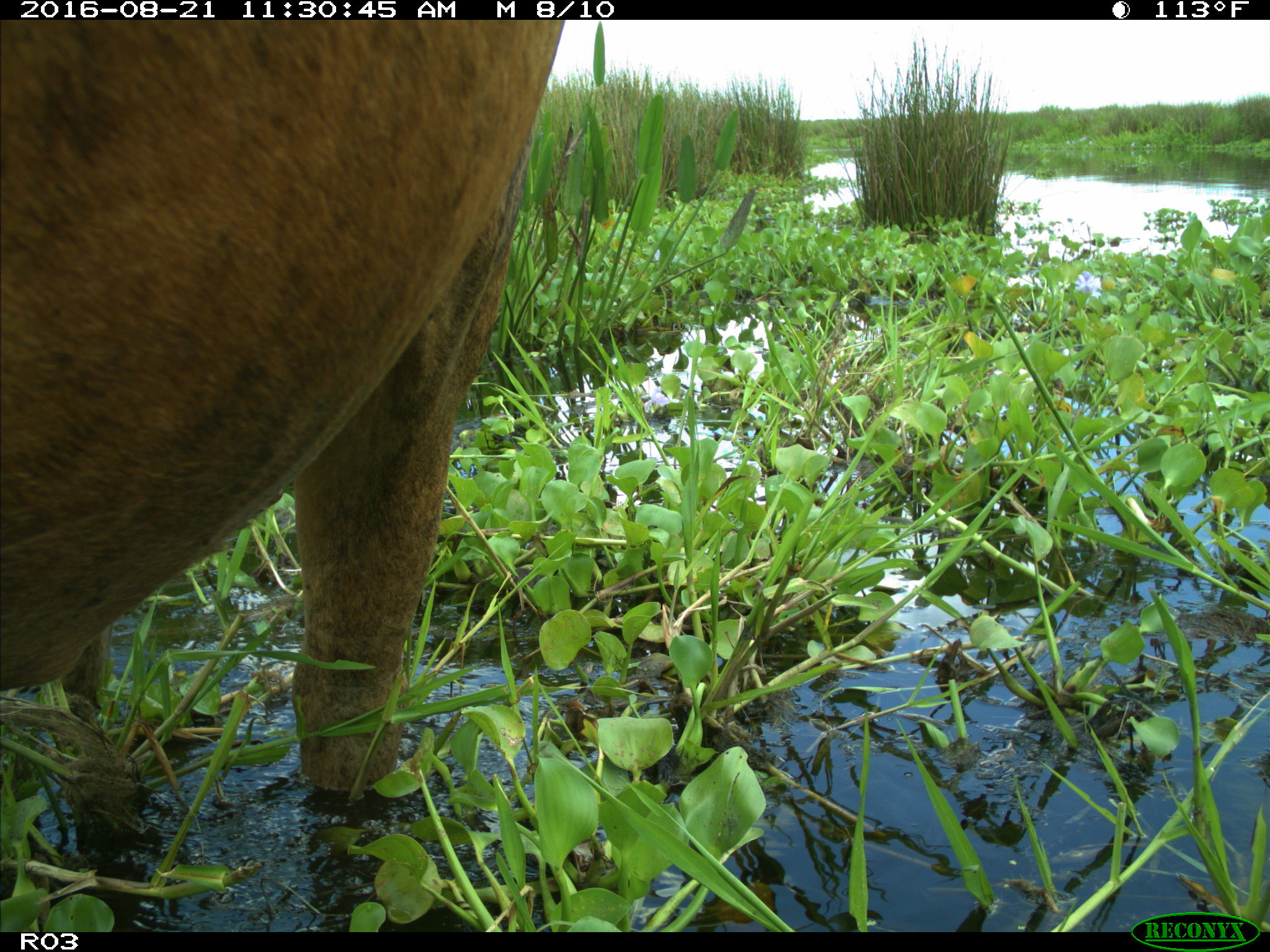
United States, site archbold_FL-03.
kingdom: Animalia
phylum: Chordata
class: Mammalia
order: Artiodactyla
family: Bovidae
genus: Bos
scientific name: Bos taurus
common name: domestic cow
Bos taurus (domestic cow).